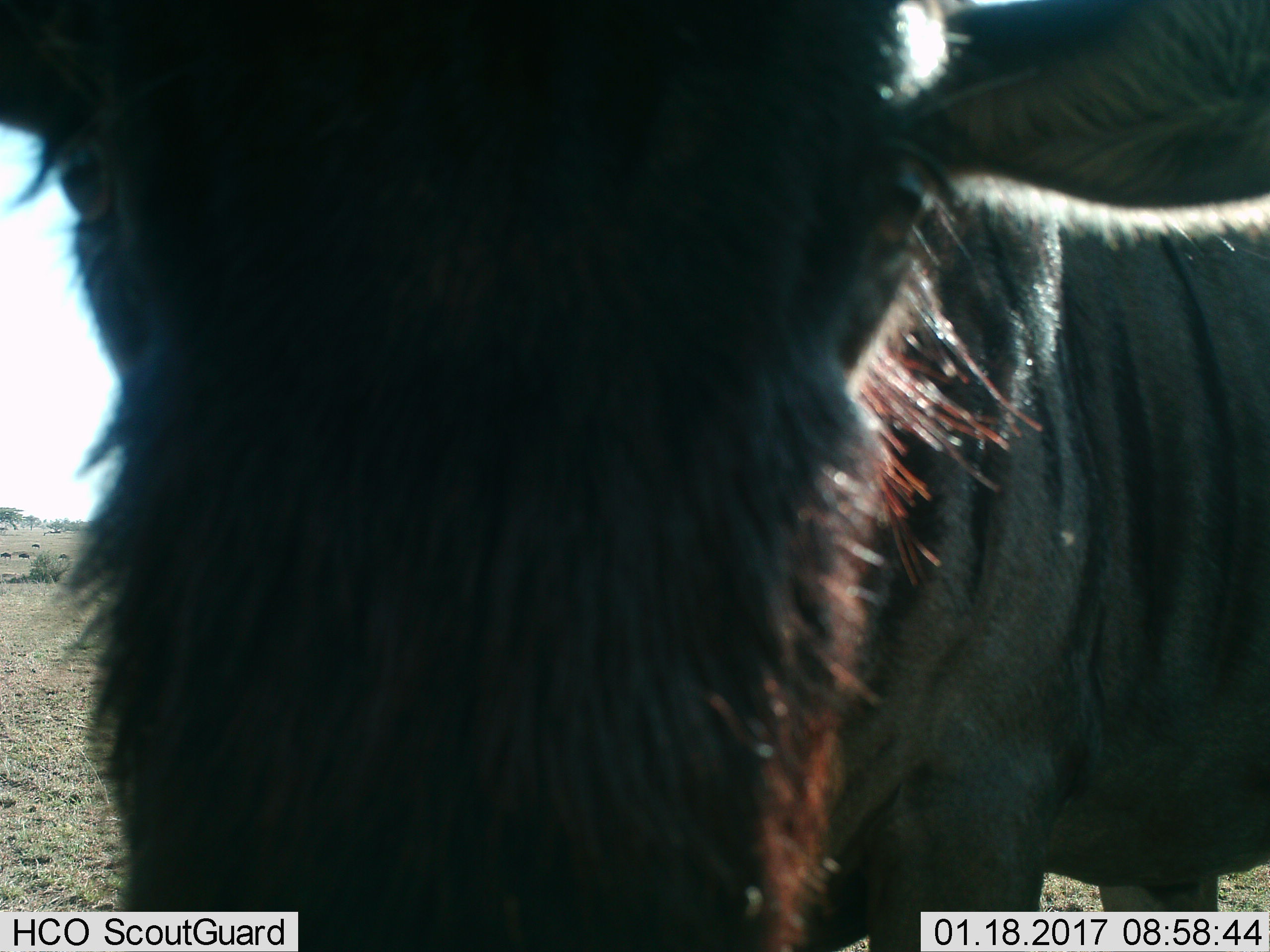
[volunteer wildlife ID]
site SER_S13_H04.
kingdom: Animalia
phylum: Chordata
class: Mammalia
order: Artiodactyla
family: Bovidae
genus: Connochaetes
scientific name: Connochaetes taurinus taurinus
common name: blue wildebeest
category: wildebeestblue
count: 1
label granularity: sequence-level